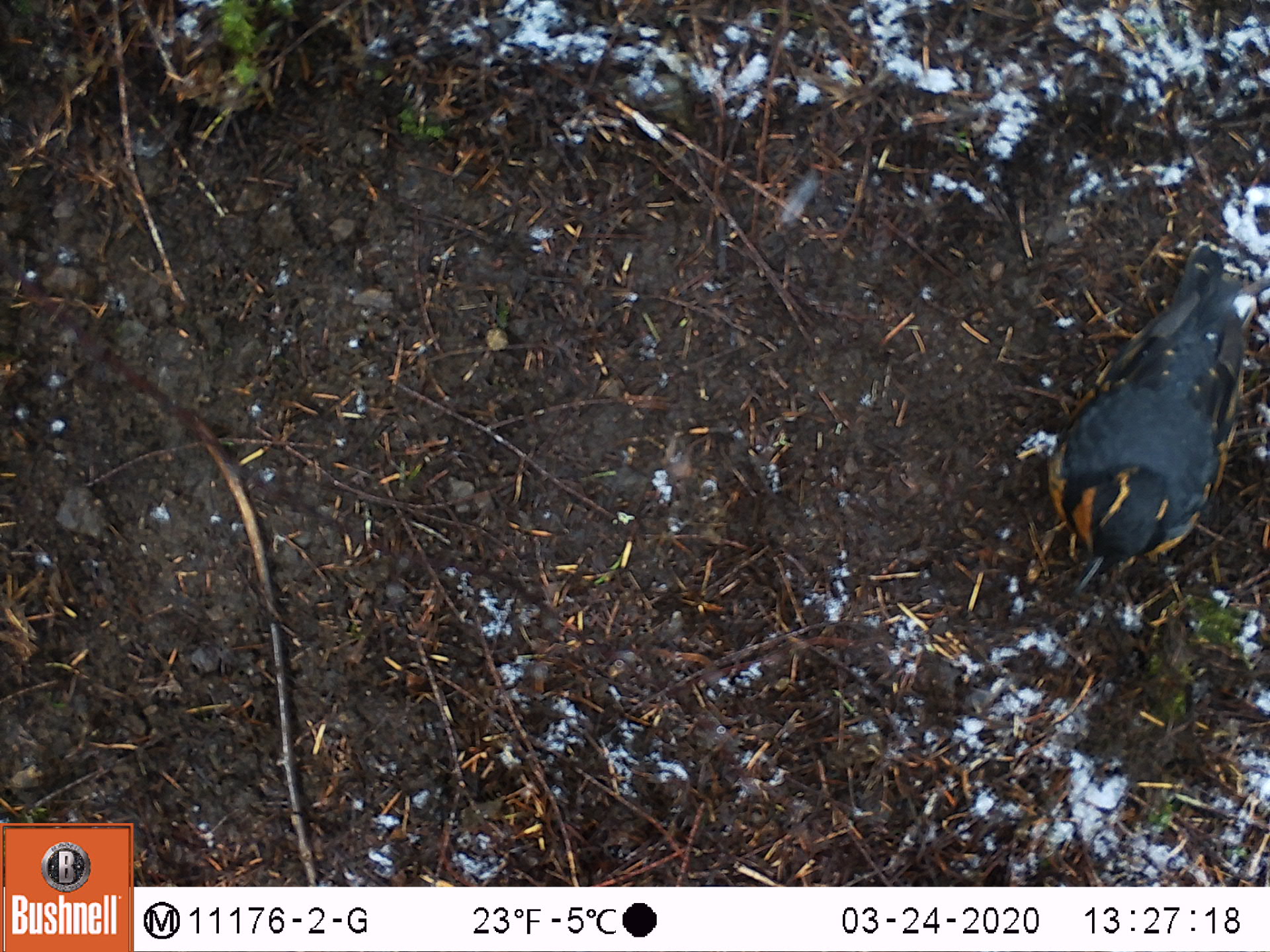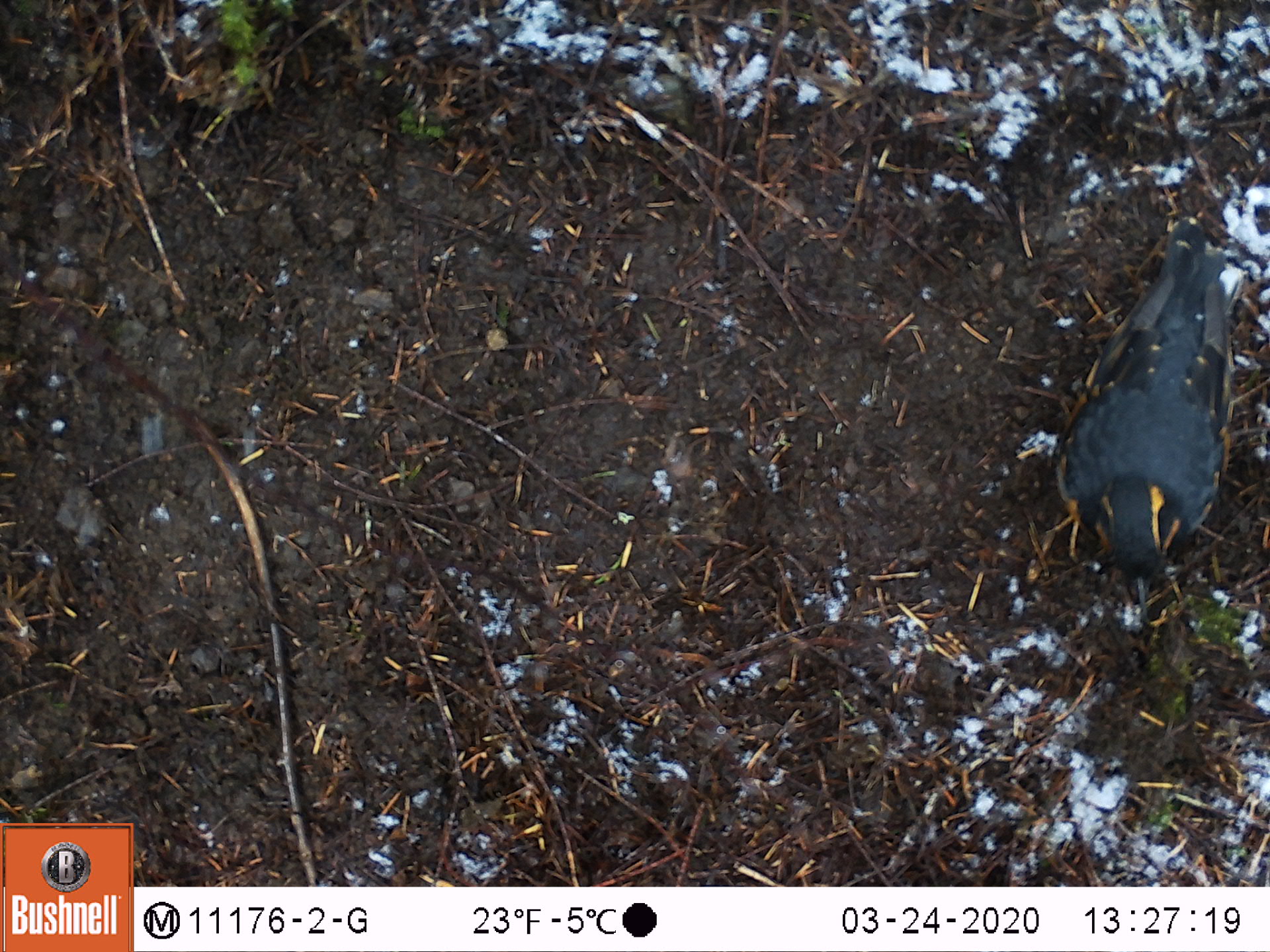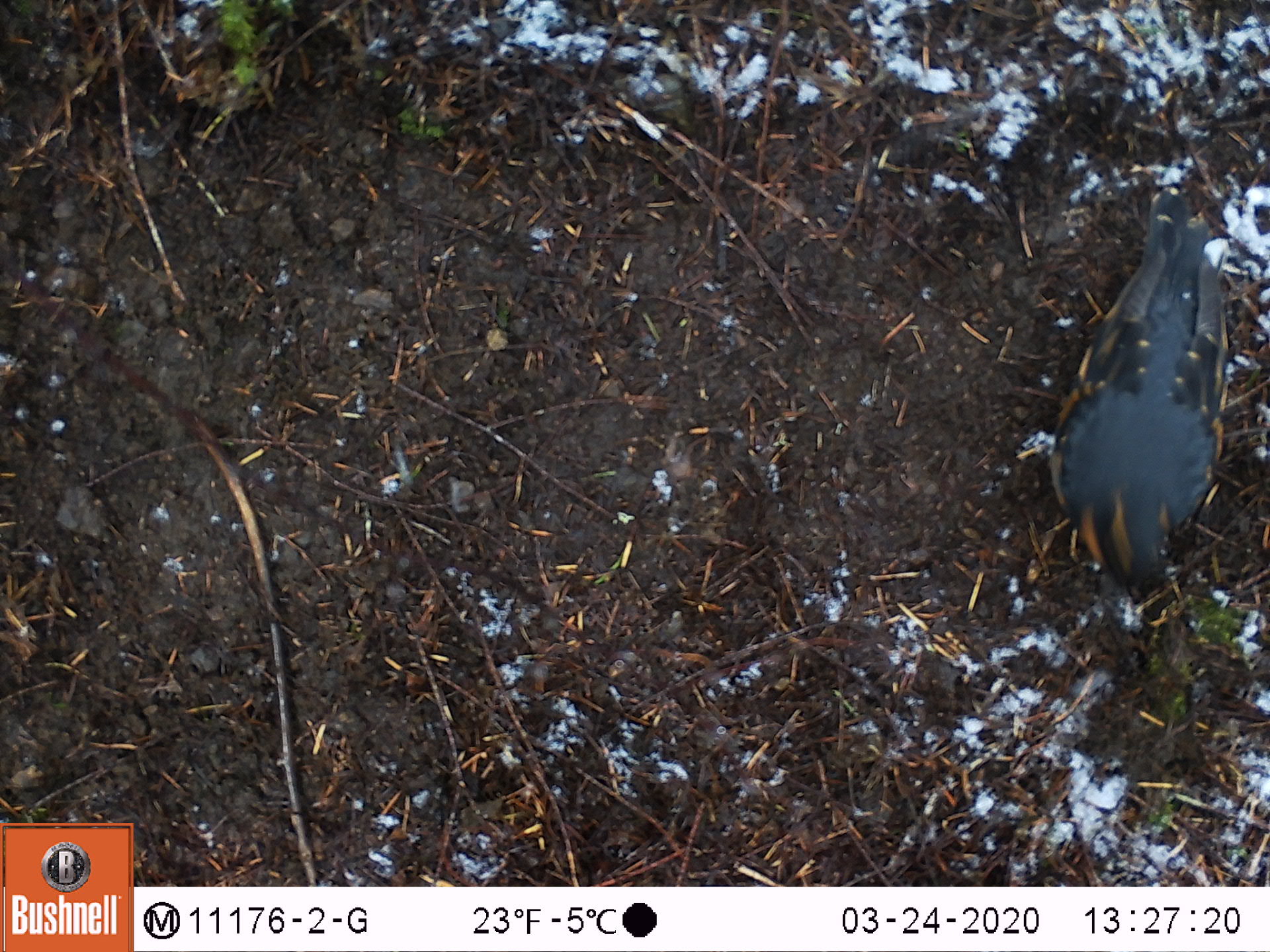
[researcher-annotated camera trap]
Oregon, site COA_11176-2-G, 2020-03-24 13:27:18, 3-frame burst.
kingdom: Animalia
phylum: Chordata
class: Aves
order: Passeriformes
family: Turdidae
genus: Ixoreus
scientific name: Ixoreus naevius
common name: varied thrush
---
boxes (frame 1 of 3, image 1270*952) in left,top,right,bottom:
varied thrush: 1046,249,1248,592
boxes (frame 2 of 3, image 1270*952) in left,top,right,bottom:
varied thrush: 1046,225,1243,582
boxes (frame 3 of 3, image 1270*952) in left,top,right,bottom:
varied thrush: 1046,200,1232,582